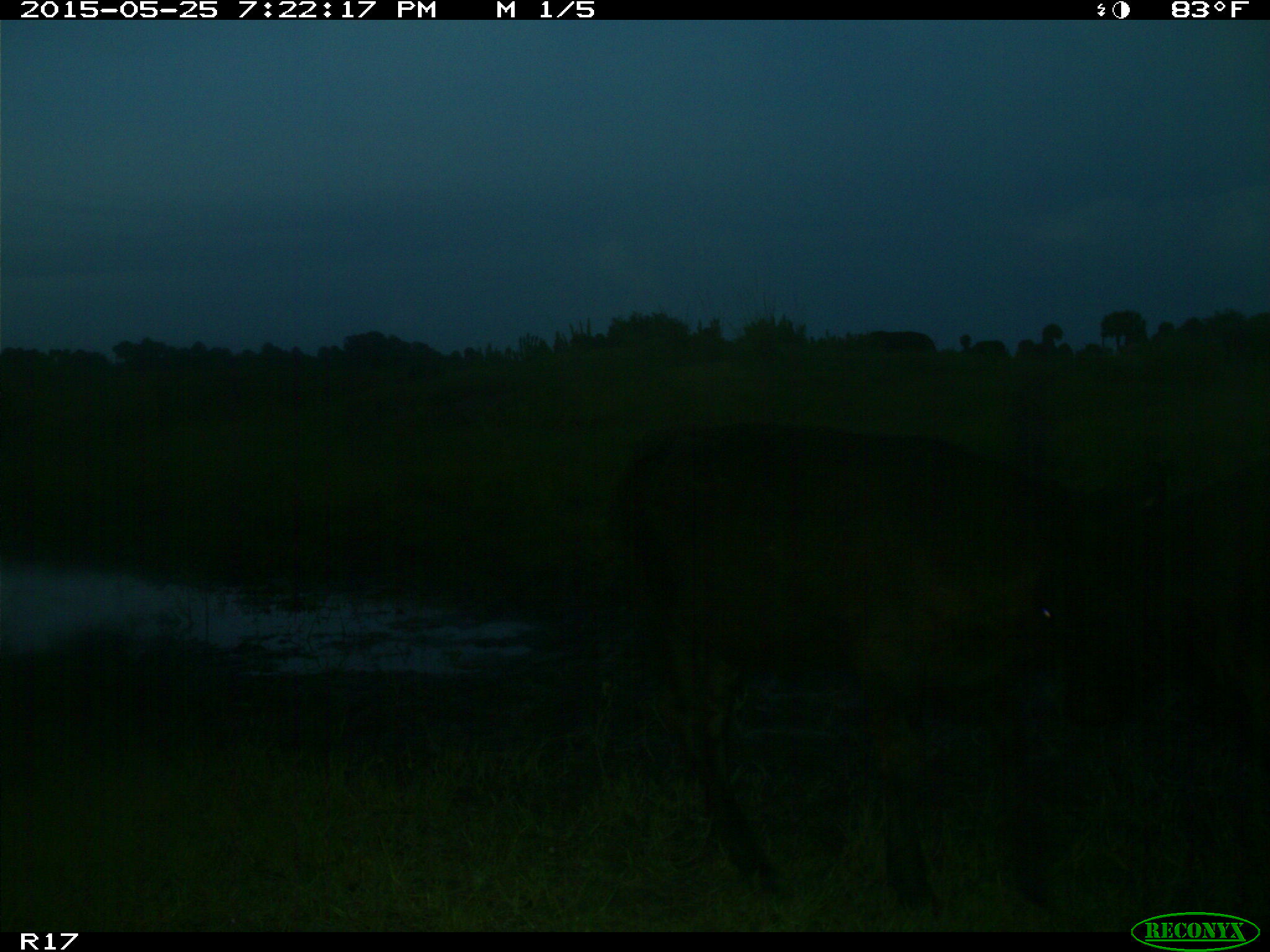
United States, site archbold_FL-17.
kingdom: Animalia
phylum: Chordata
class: Mammalia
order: Artiodactyla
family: Bovidae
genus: Bos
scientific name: Bos taurus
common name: domestic cow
Bos taurus (domestic cow).